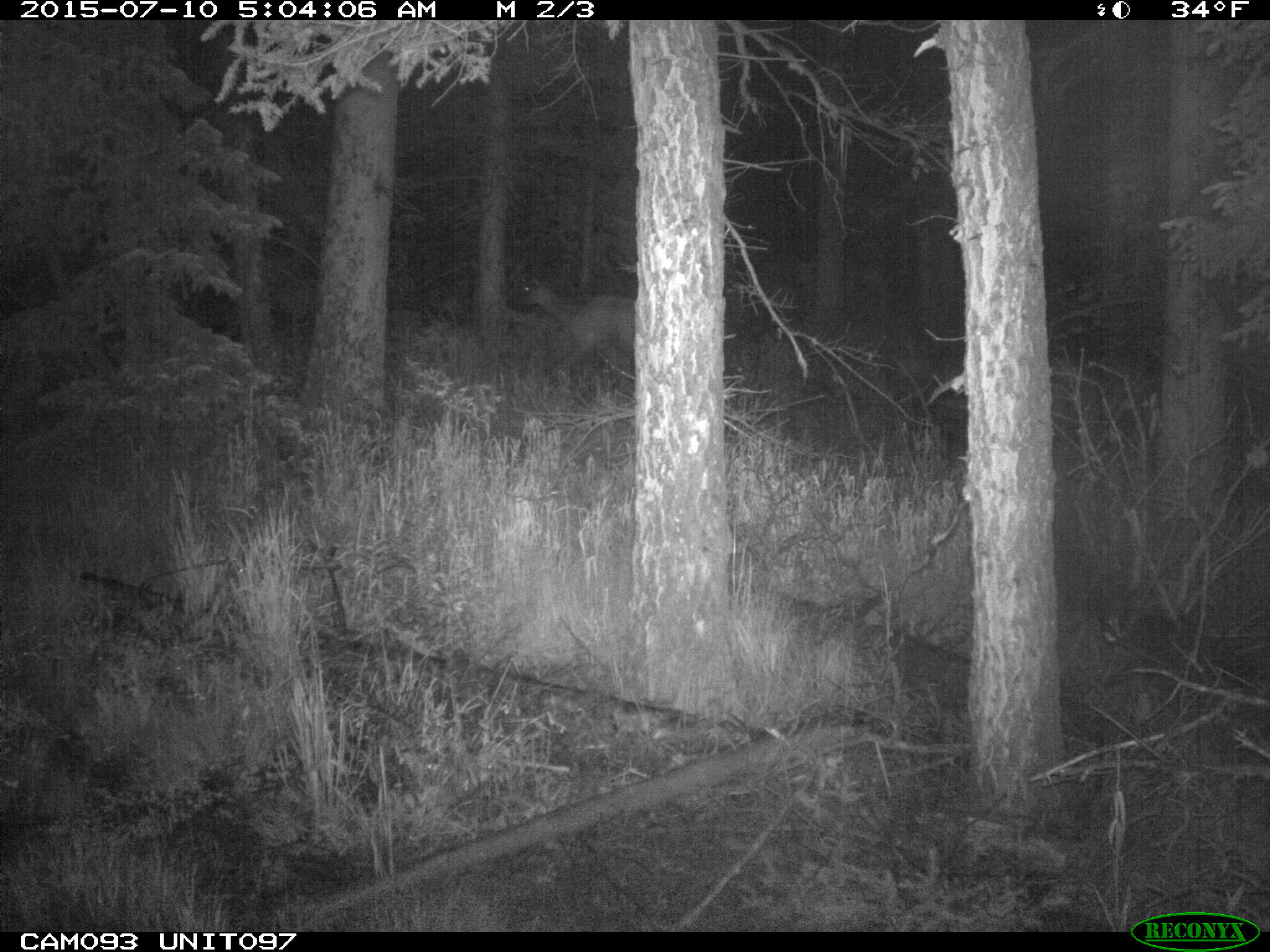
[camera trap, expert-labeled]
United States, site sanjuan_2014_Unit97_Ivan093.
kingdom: Animalia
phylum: Chordata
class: Mammalia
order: Artiodactyla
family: Cervidae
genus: Cervus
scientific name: Cervus elaphus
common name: red deer